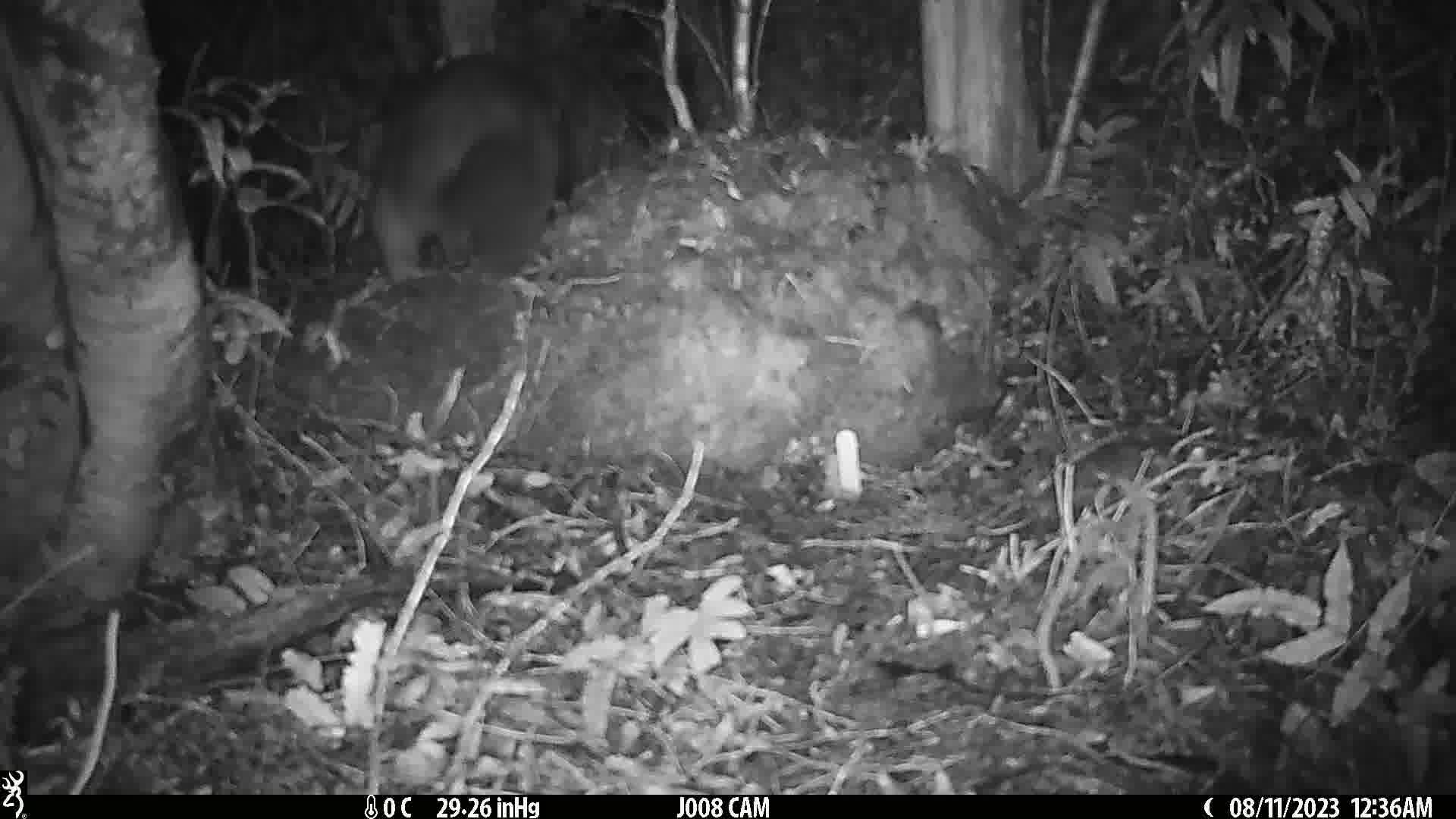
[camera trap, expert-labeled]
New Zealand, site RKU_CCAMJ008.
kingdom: Animalia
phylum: Chordata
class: Mammalia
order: Diprotodontia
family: Phalangeridae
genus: Trichosurus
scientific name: Trichosurus vulpecula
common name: common brushtail possum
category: possum